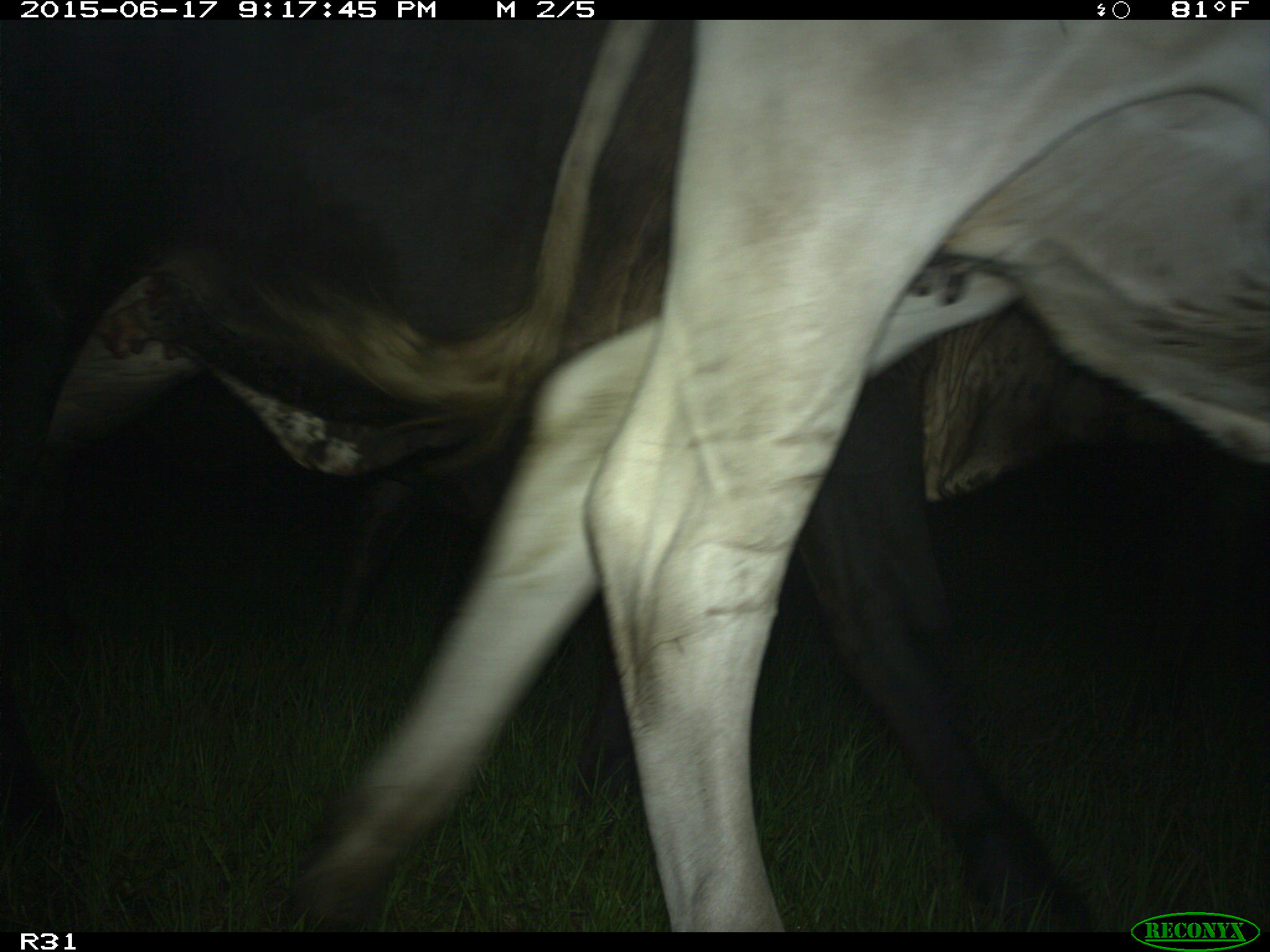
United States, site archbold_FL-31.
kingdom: Animalia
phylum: Chordata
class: Mammalia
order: Artiodactyla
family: Bovidae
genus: Bos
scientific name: Bos taurus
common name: domestic cow